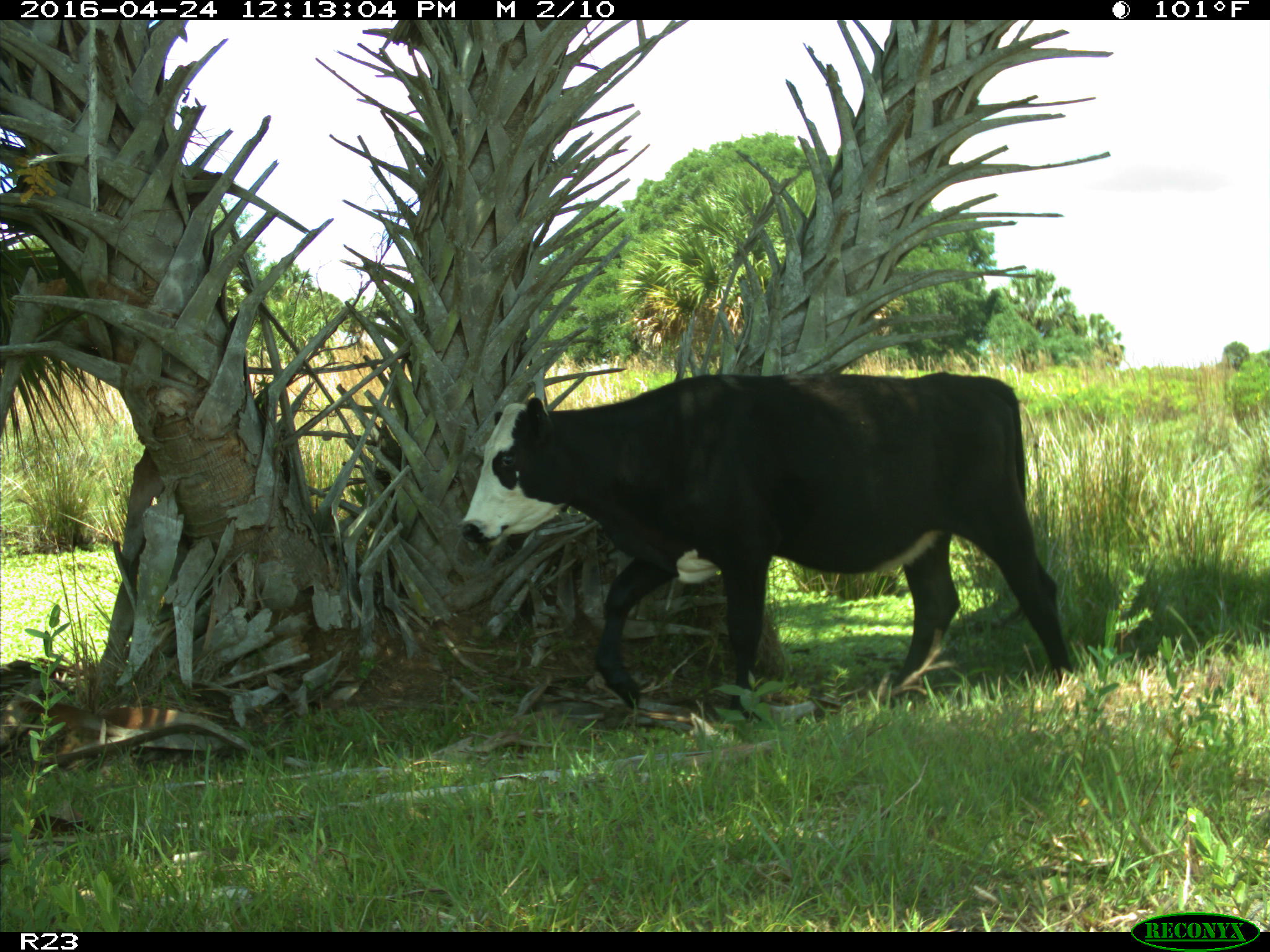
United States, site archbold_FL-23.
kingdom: Animalia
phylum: Chordata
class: Mammalia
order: Artiodactyla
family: Bovidae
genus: Bos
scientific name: Bos taurus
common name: domestic cow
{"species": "Bos taurus (domestic cow)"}